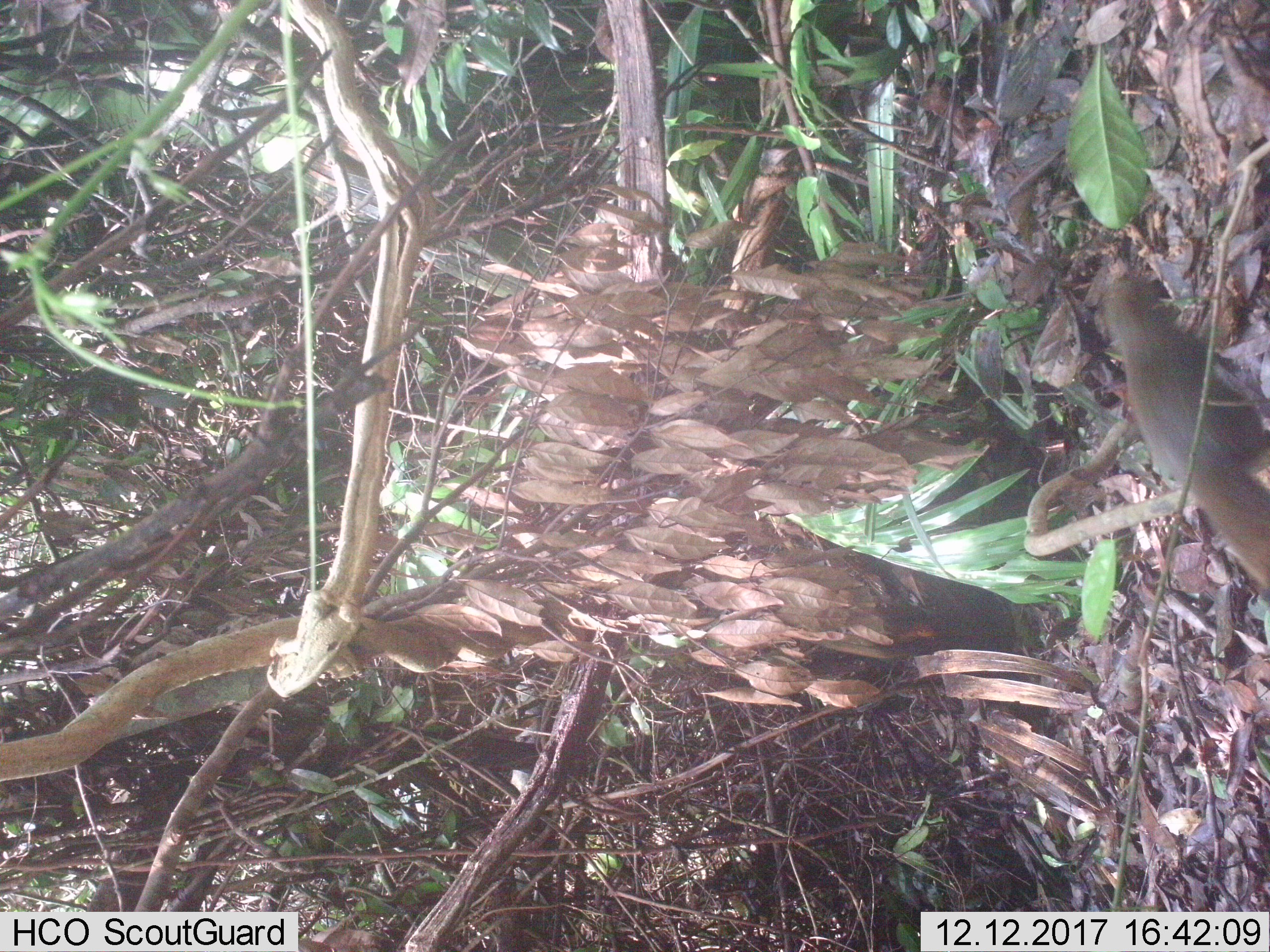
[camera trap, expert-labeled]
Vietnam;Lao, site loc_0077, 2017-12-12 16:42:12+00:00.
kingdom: Animalia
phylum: Chordata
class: Mammalia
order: Rodentia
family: Sciuridae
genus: Callosciurus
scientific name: Callosciurus erythraeus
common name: pallas's squirrel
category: pallass squirrel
Pallass squirrel (pallas's squirrel) (Callosciurus erythraeus). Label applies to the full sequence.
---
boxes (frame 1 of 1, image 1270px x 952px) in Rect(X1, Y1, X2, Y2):
pallass squirrel: Rect(1096, 266, 1268, 592)